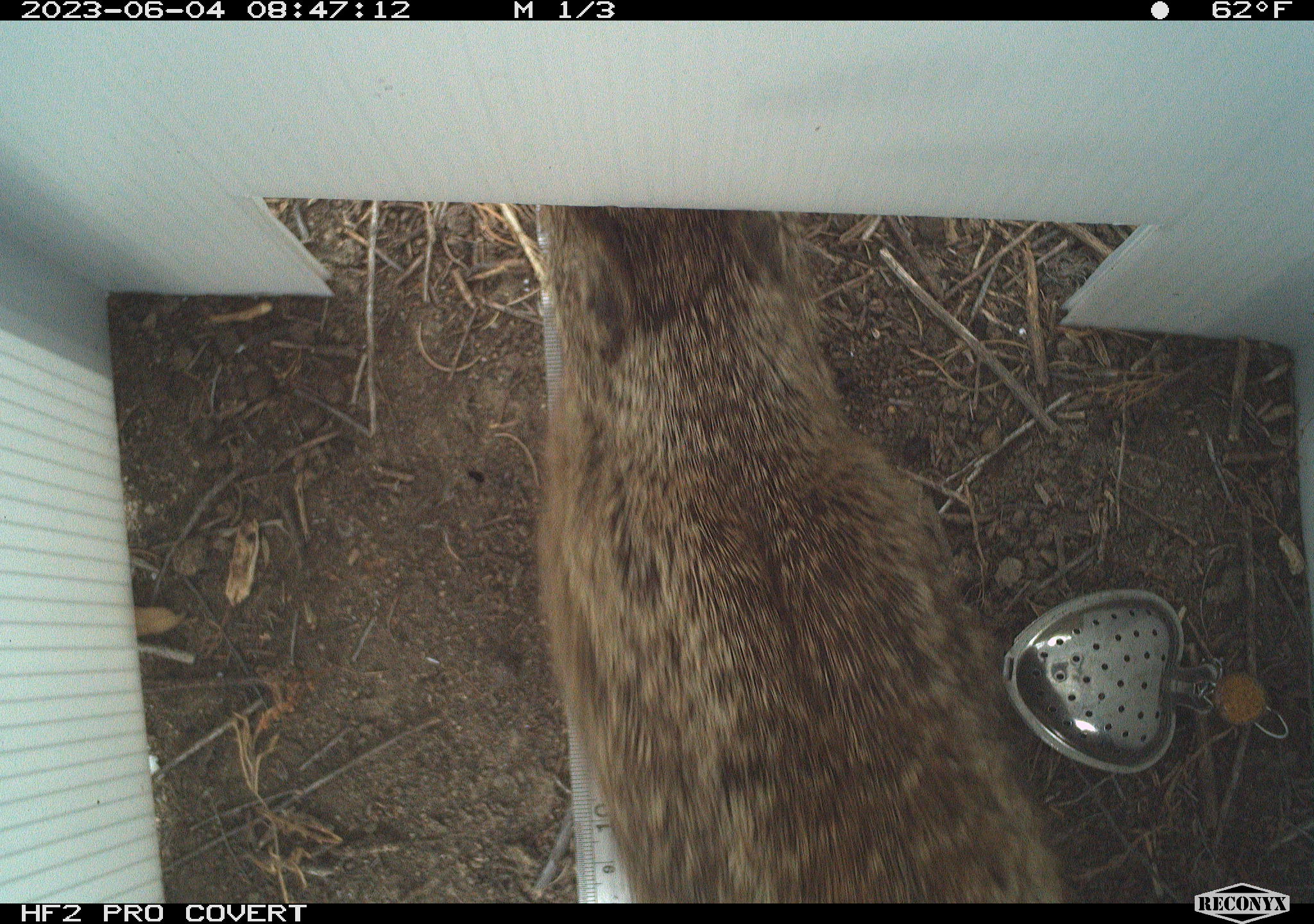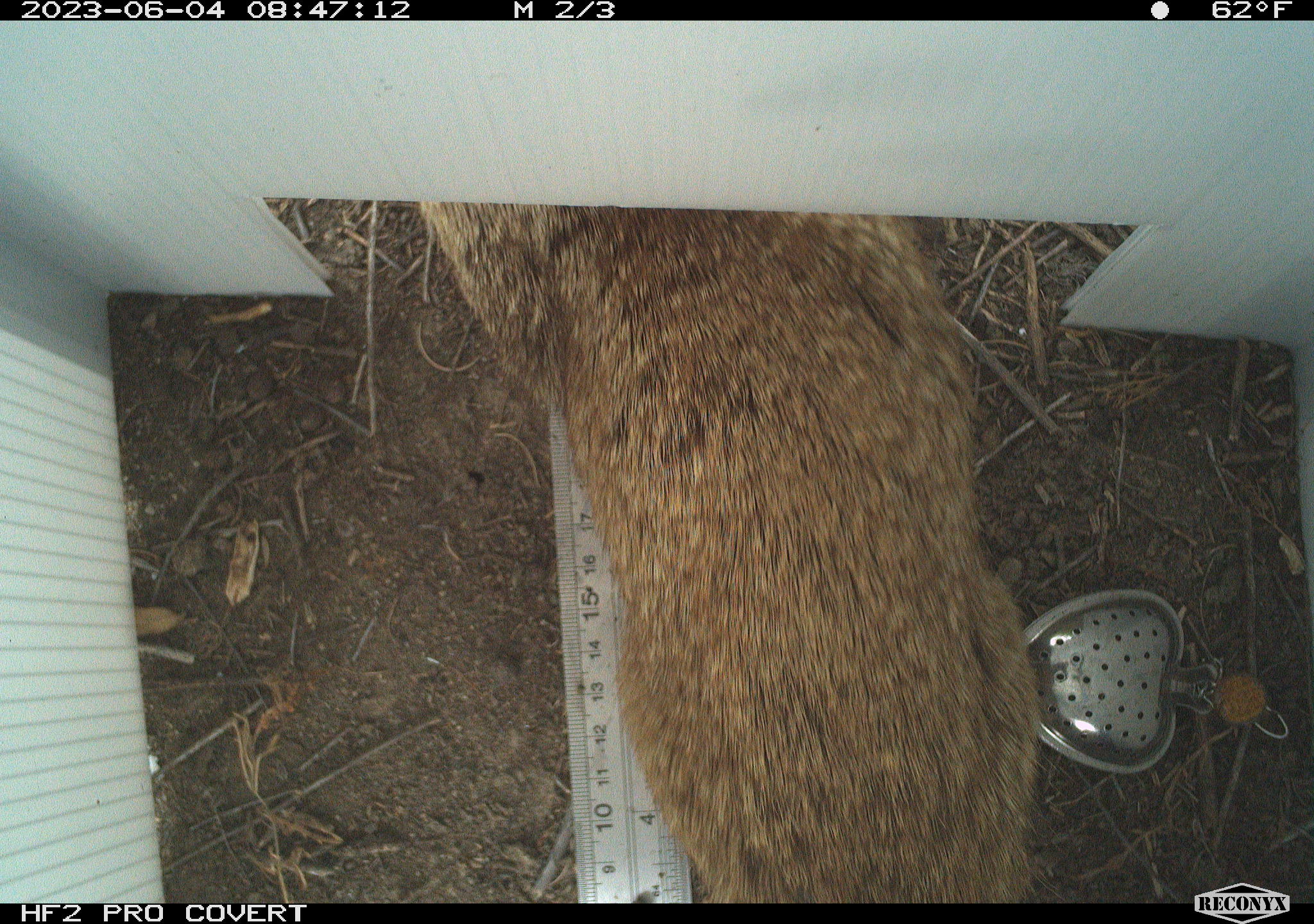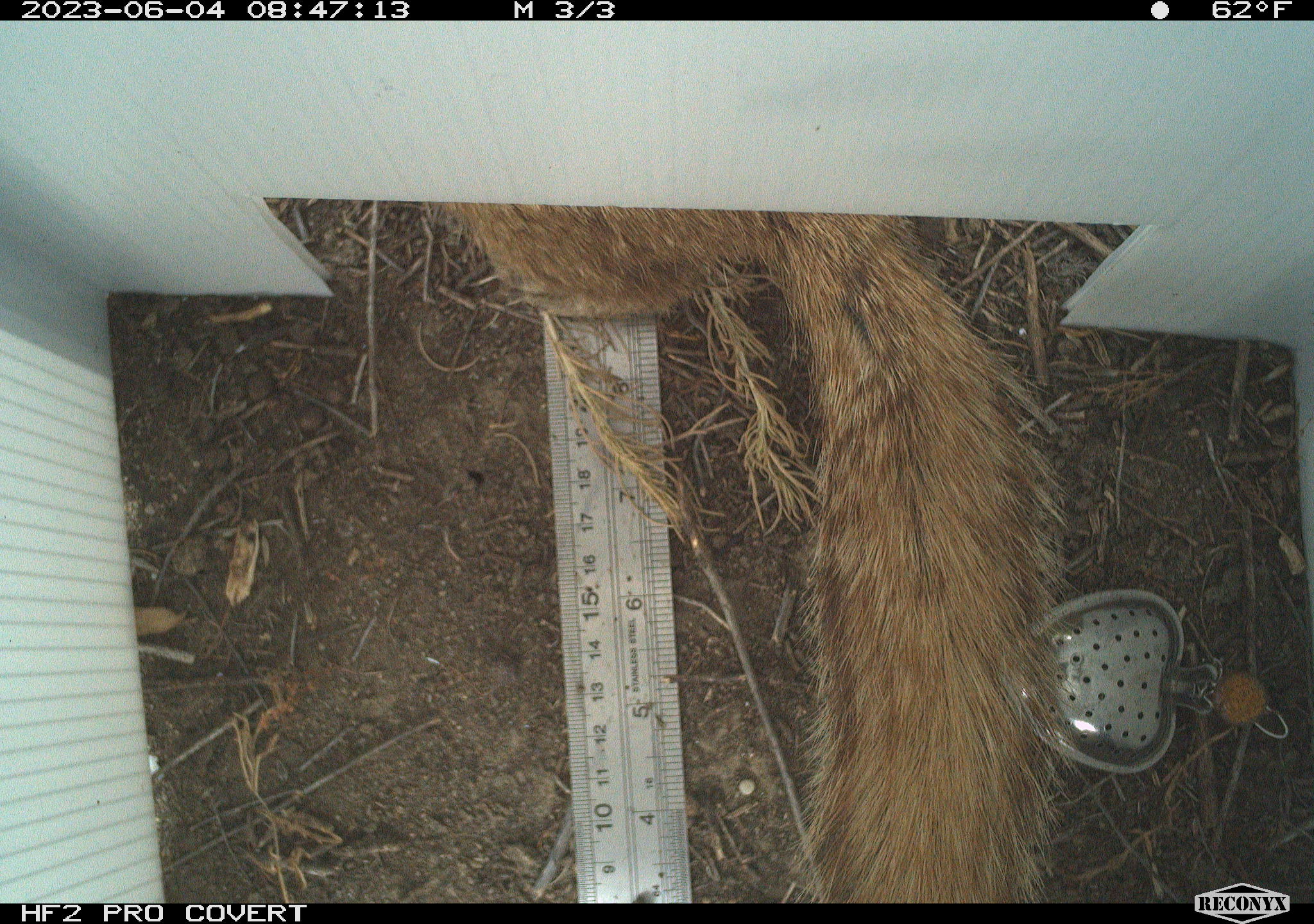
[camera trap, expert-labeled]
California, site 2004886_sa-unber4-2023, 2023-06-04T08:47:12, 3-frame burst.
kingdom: Animalia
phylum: Chordata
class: Mammalia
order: Rodentia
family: Sciuridae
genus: Otospermophilus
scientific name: Otospermophilus beecheyi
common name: california ground squirrel